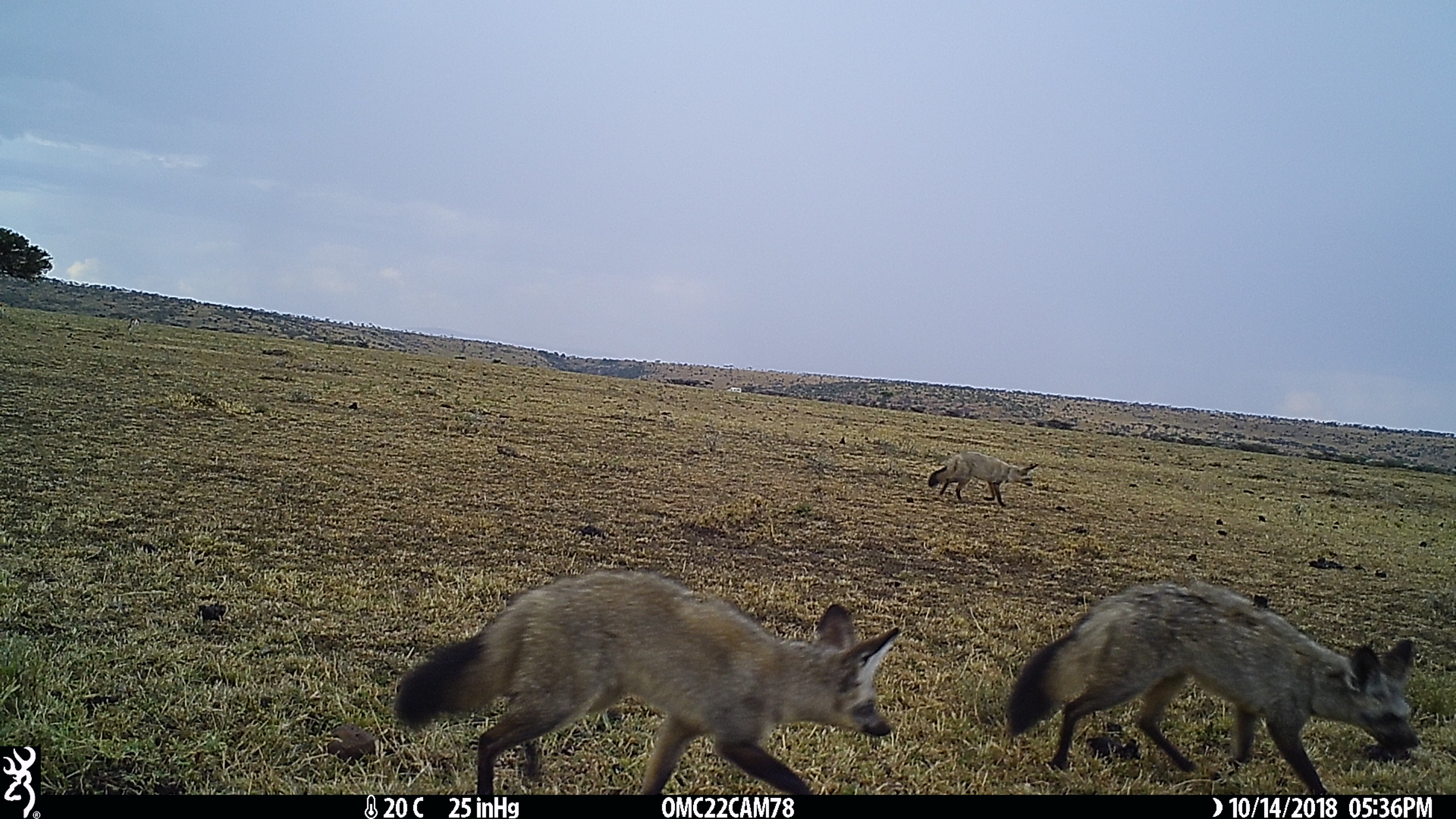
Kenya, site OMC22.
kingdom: Animalia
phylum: Chordata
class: Mammalia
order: Carnivora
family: Canidae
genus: Otocyon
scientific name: Otocyon megalotis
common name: bat-eared fox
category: bateared fox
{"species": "bateared fox (bat-eared fox) (Otocyon megalotis)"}